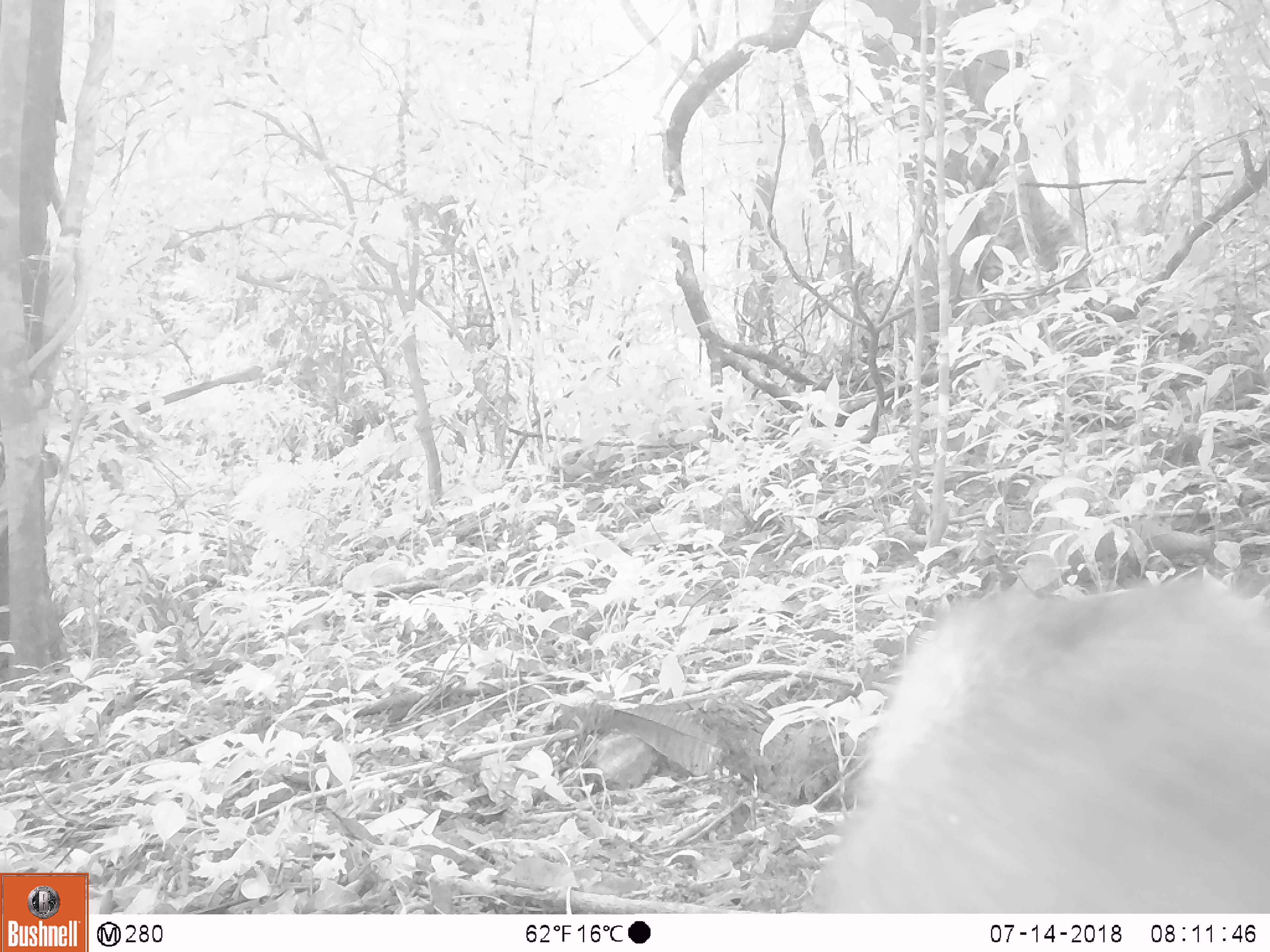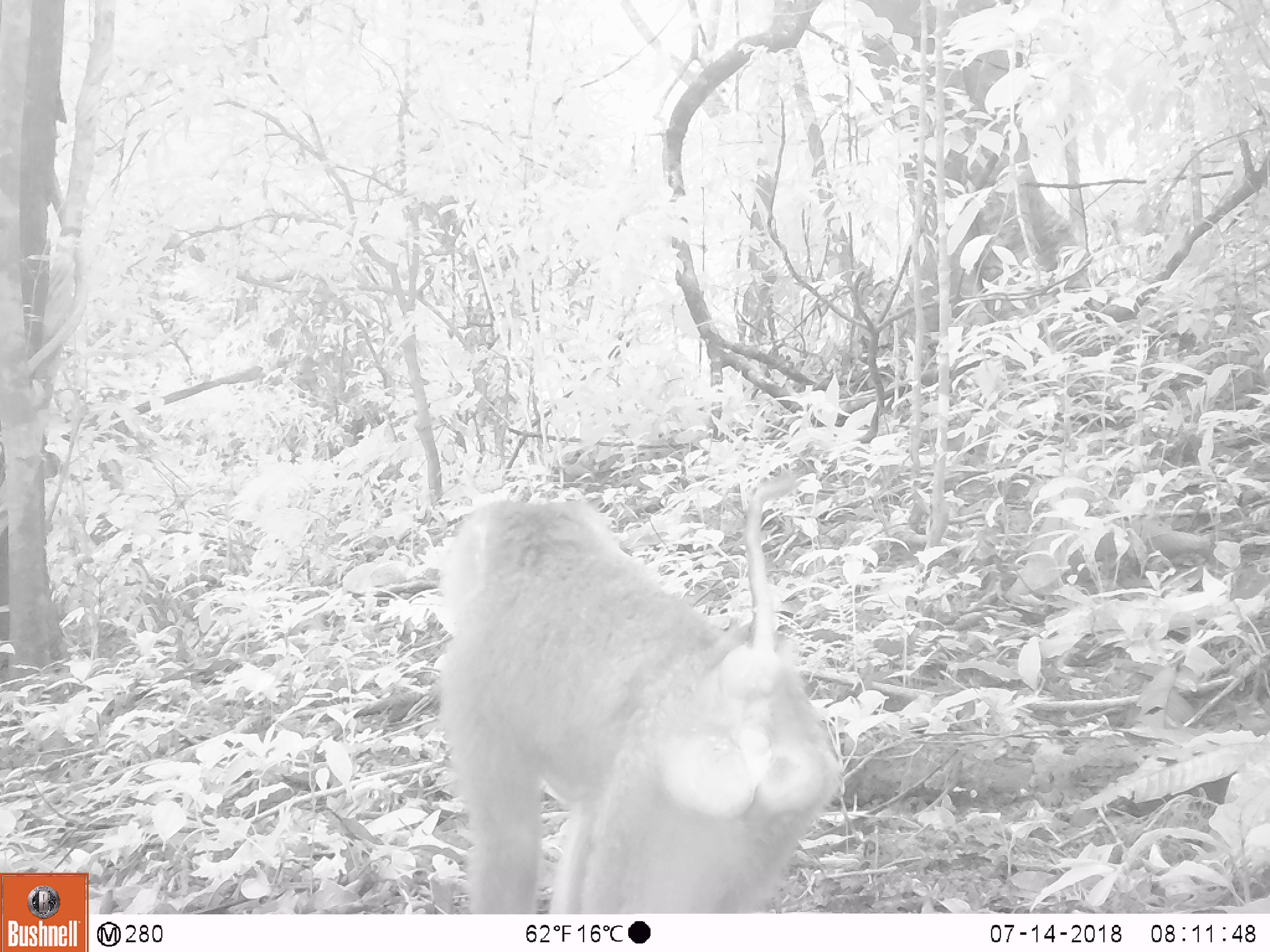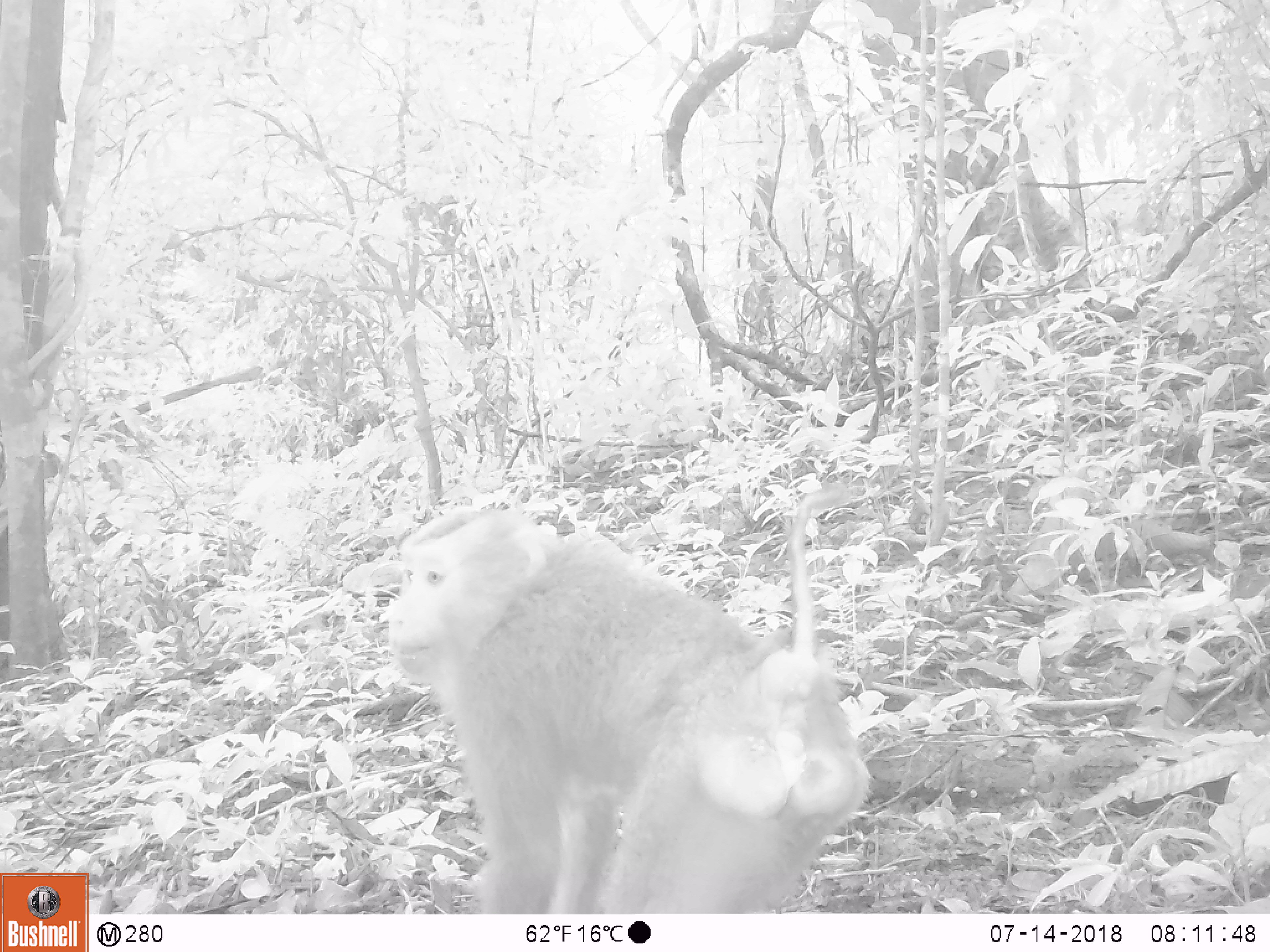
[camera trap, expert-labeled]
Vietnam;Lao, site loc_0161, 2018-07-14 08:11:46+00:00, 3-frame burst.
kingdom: Animalia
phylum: Chordata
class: Mammalia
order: Primates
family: Cercopithecidae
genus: Macaca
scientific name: Macaca nemestrina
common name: pig-tailed macaque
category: pig tailed macaque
Pig tailed macaque (pig-tailed macaque) (Macaca nemestrina). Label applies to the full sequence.